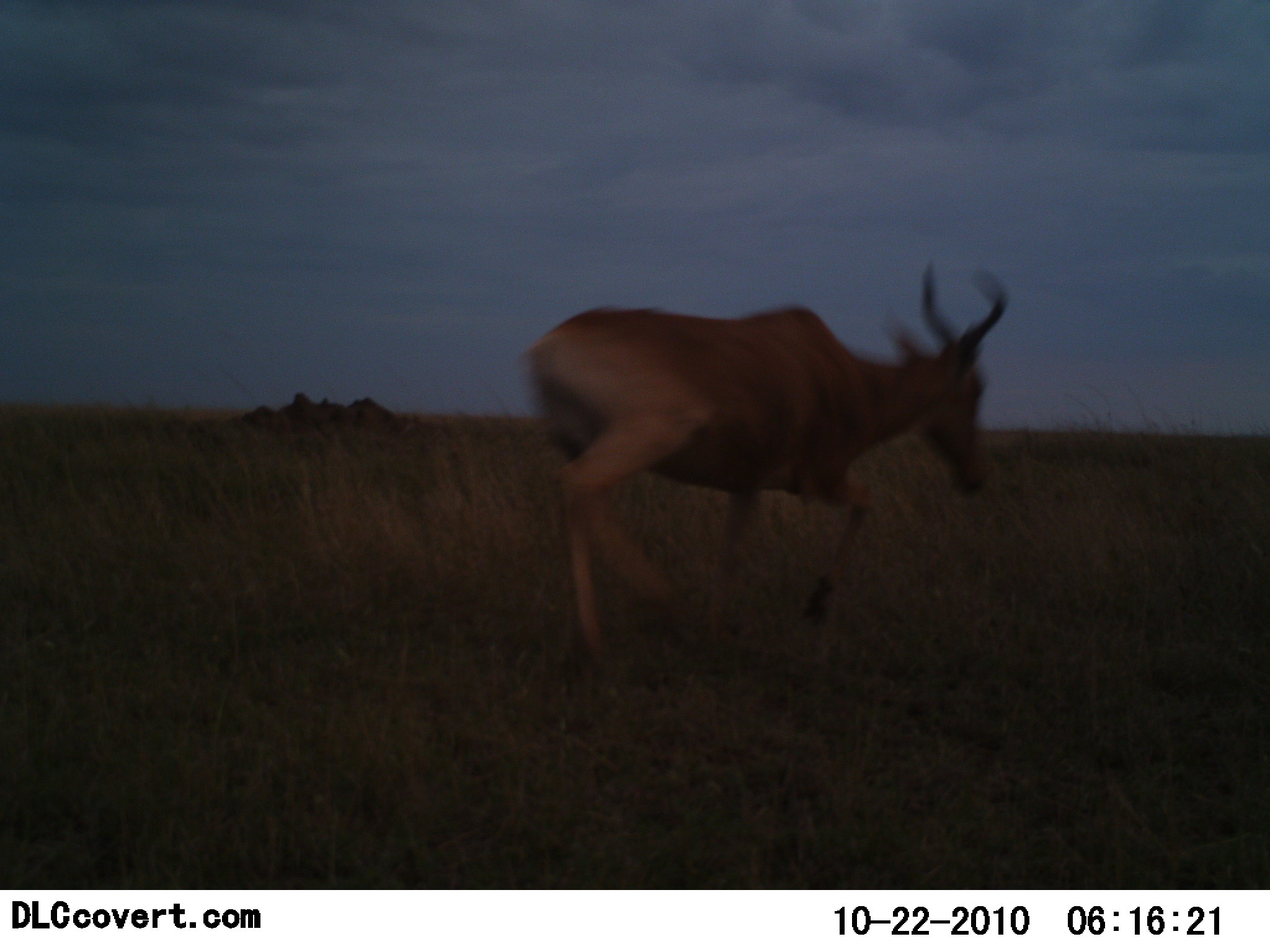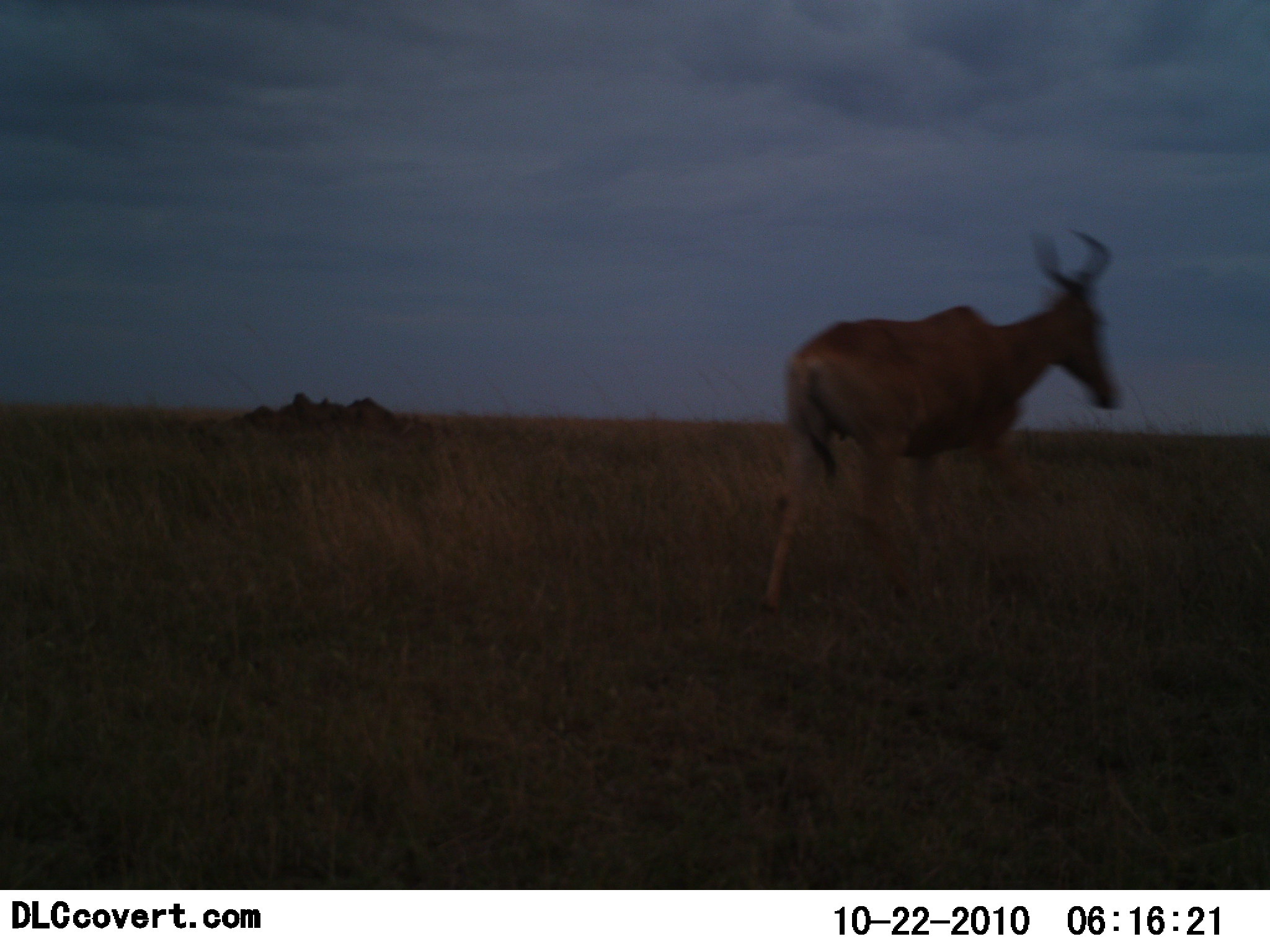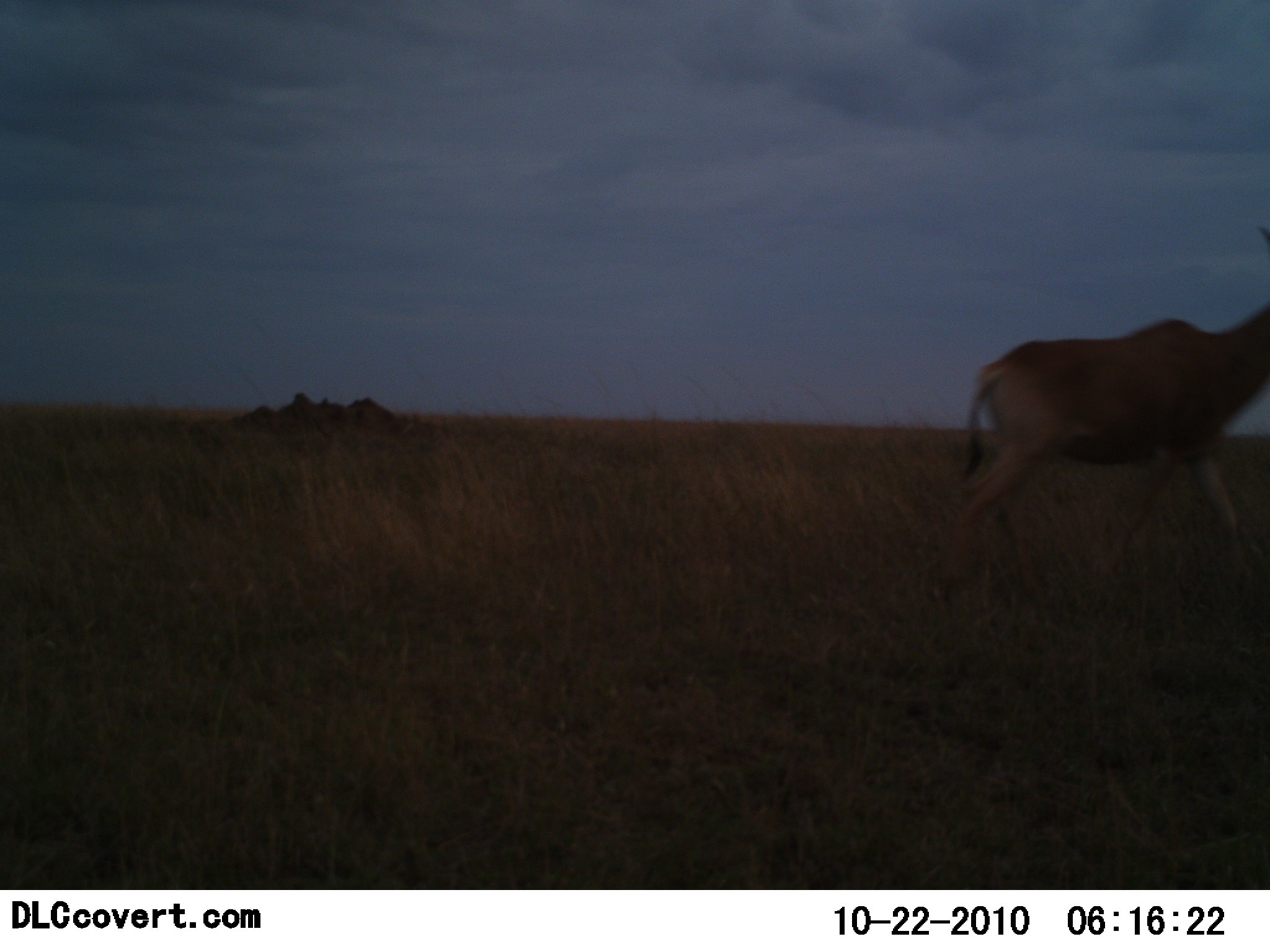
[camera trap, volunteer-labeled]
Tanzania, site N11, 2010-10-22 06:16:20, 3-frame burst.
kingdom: Animalia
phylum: Chordata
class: Mammalia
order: Artiodactyla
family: Bovidae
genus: Alcelaphus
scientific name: Alcelaphus buselaphus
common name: hartebeest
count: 1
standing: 0%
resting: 0%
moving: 100%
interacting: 0%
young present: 0%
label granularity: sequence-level